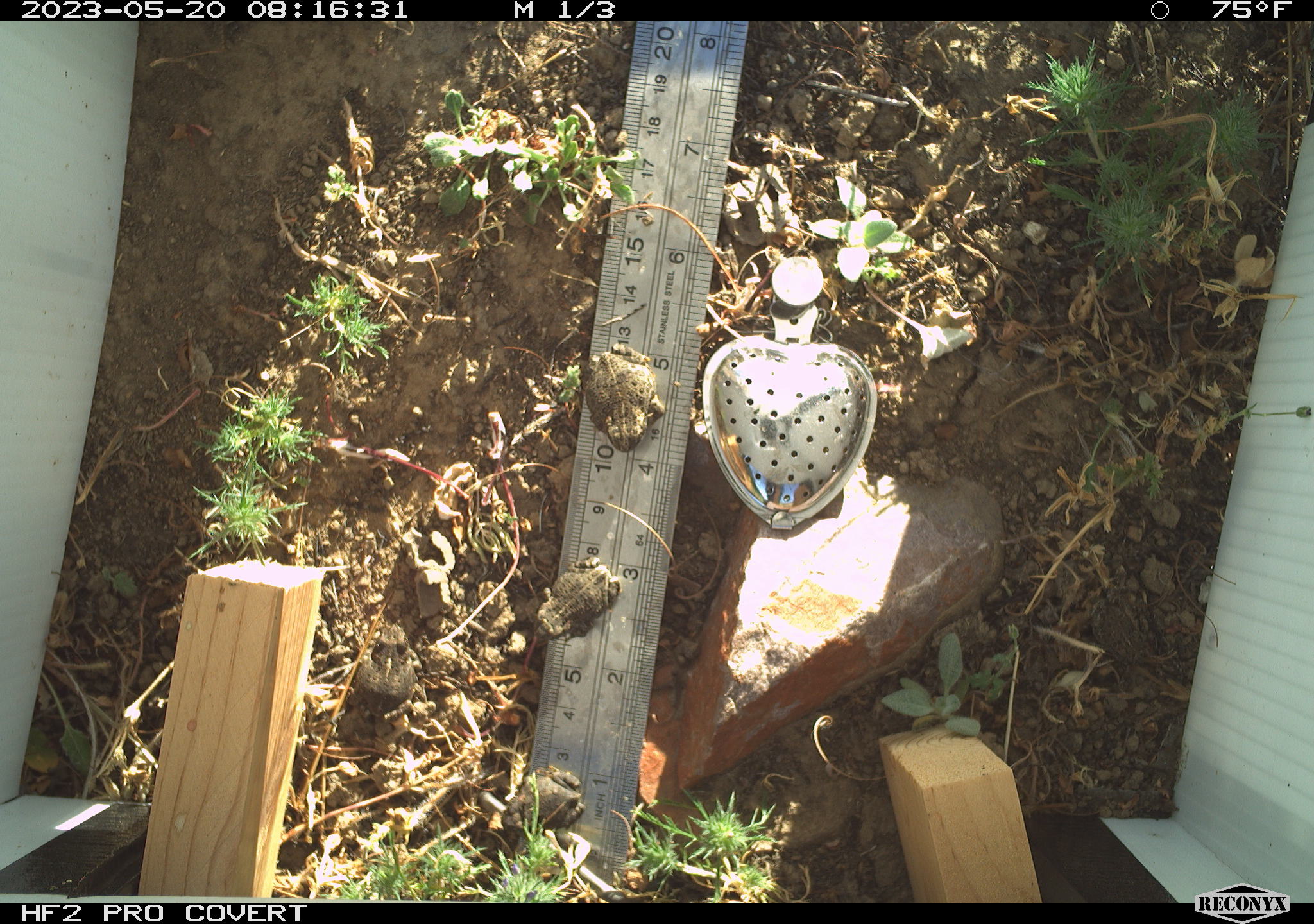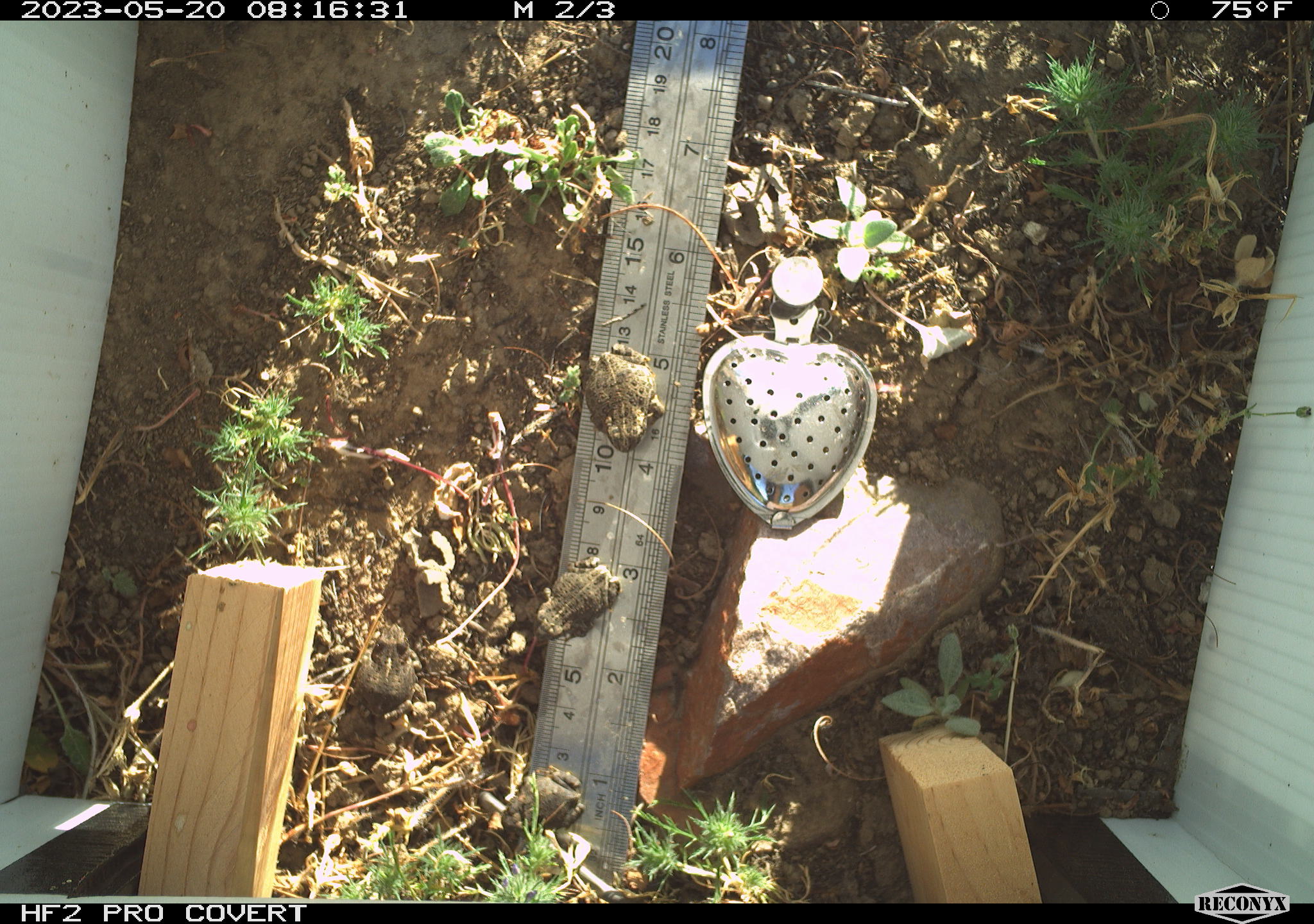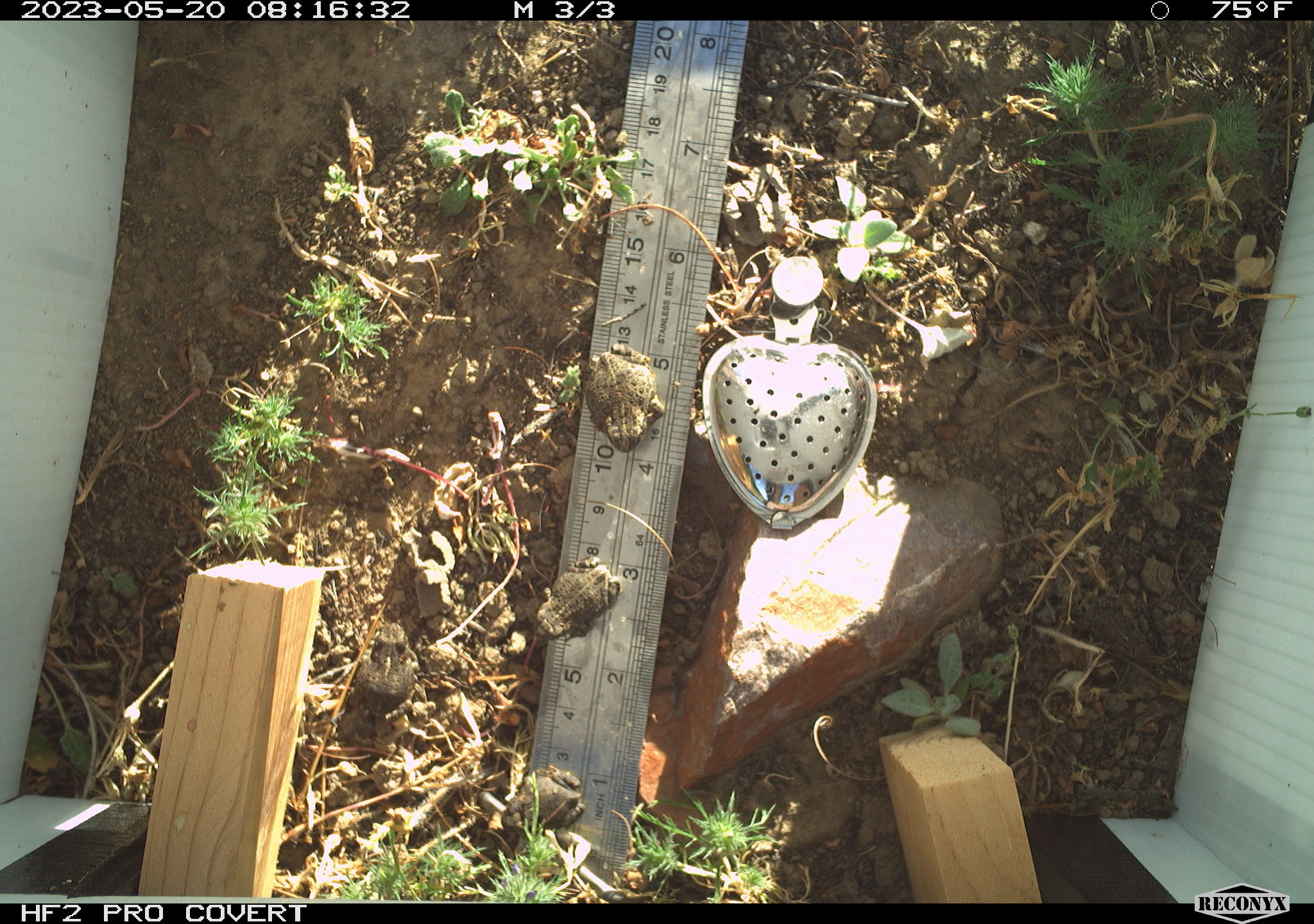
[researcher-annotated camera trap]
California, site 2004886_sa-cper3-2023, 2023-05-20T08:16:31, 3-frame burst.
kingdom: Animalia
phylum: Chordata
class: Amphibia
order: Anura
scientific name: Anura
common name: frogs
Frogs (Anura).